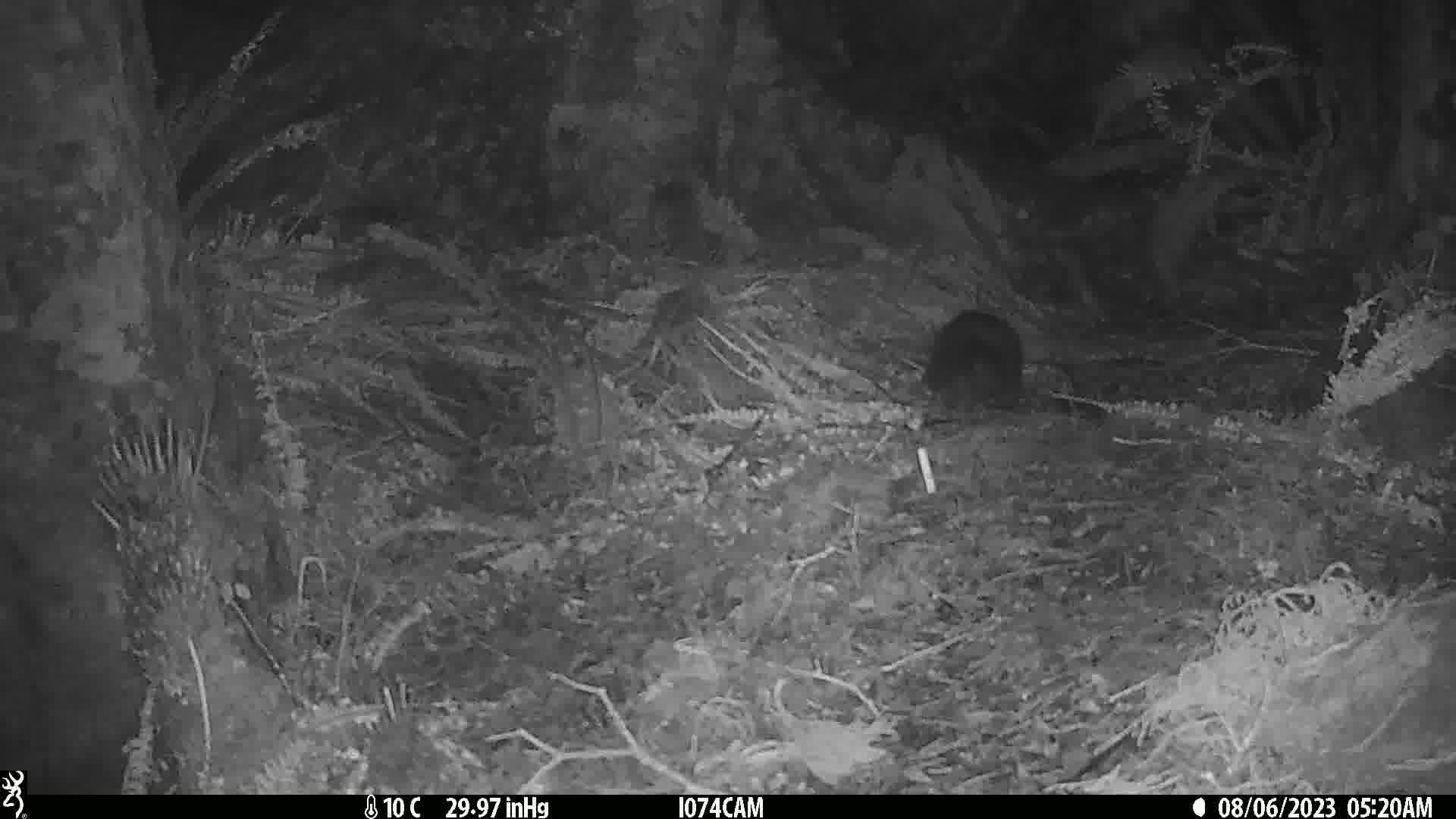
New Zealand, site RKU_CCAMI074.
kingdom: Animalia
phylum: Chordata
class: Mammalia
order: Diprotodontia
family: Phalangeridae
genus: Trichosurus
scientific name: Trichosurus vulpecula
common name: common brushtail possum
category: possum